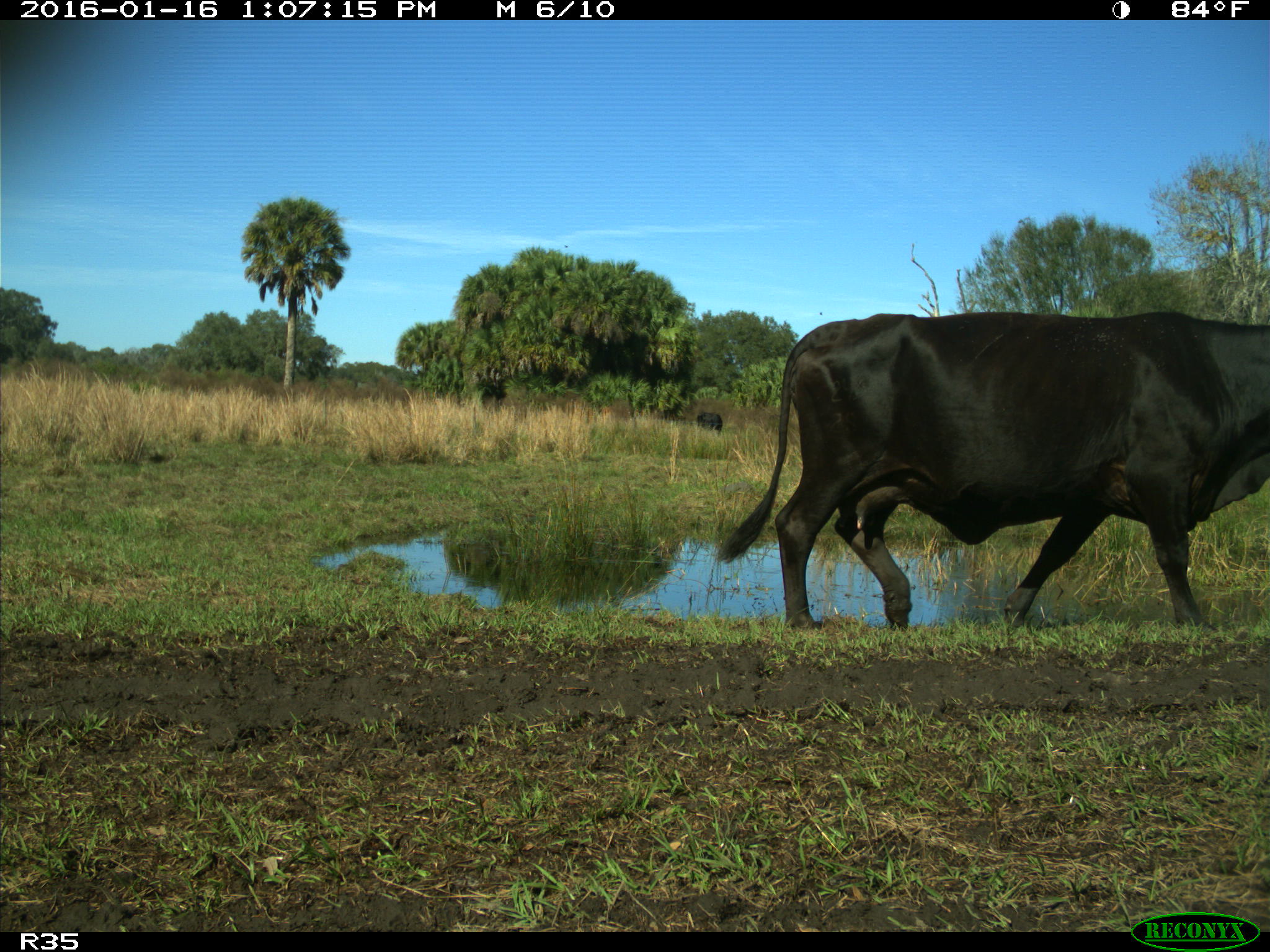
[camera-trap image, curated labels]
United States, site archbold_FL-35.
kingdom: Animalia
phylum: Chordata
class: Mammalia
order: Artiodactyla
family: Bovidae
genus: Bos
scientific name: Bos taurus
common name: domestic cow